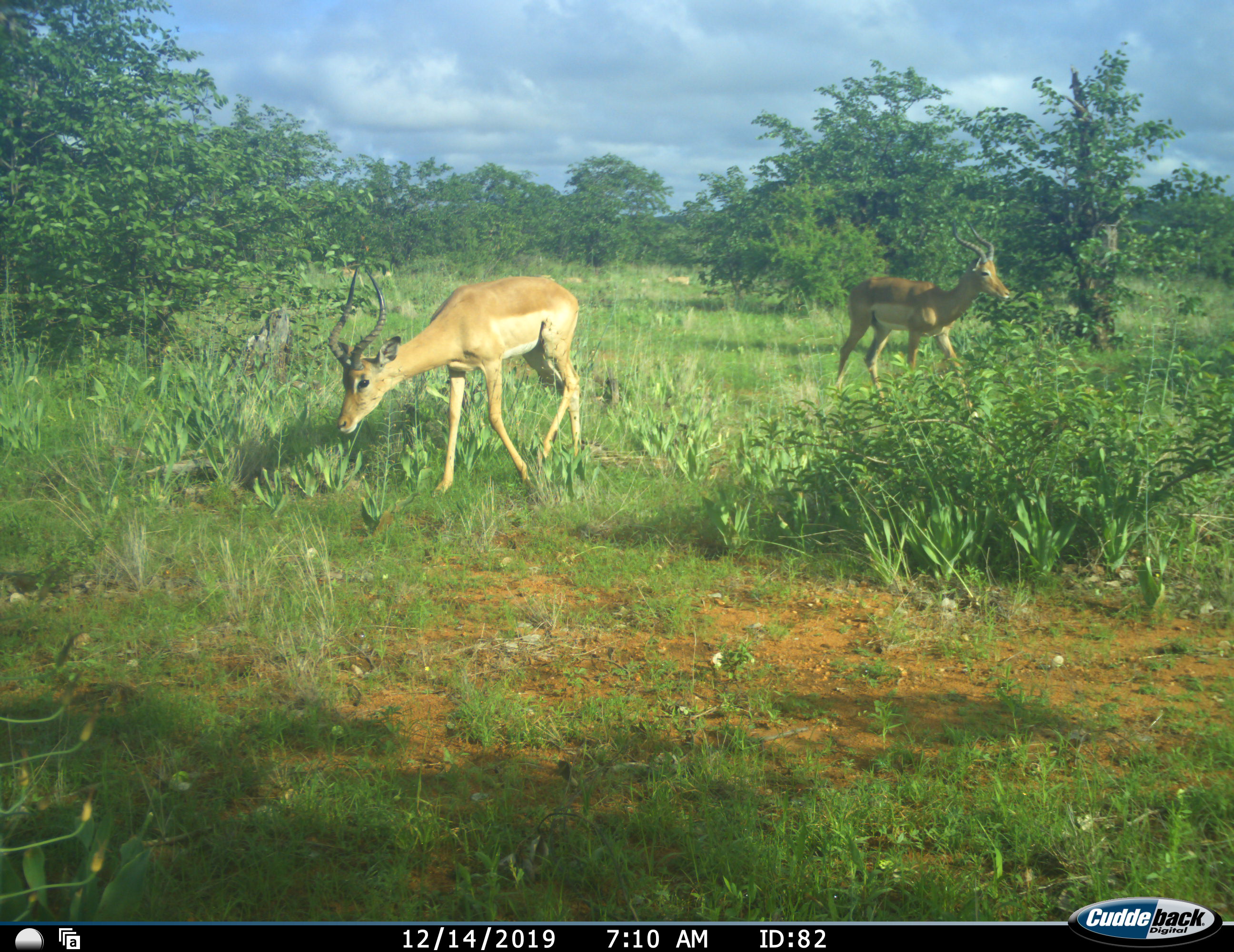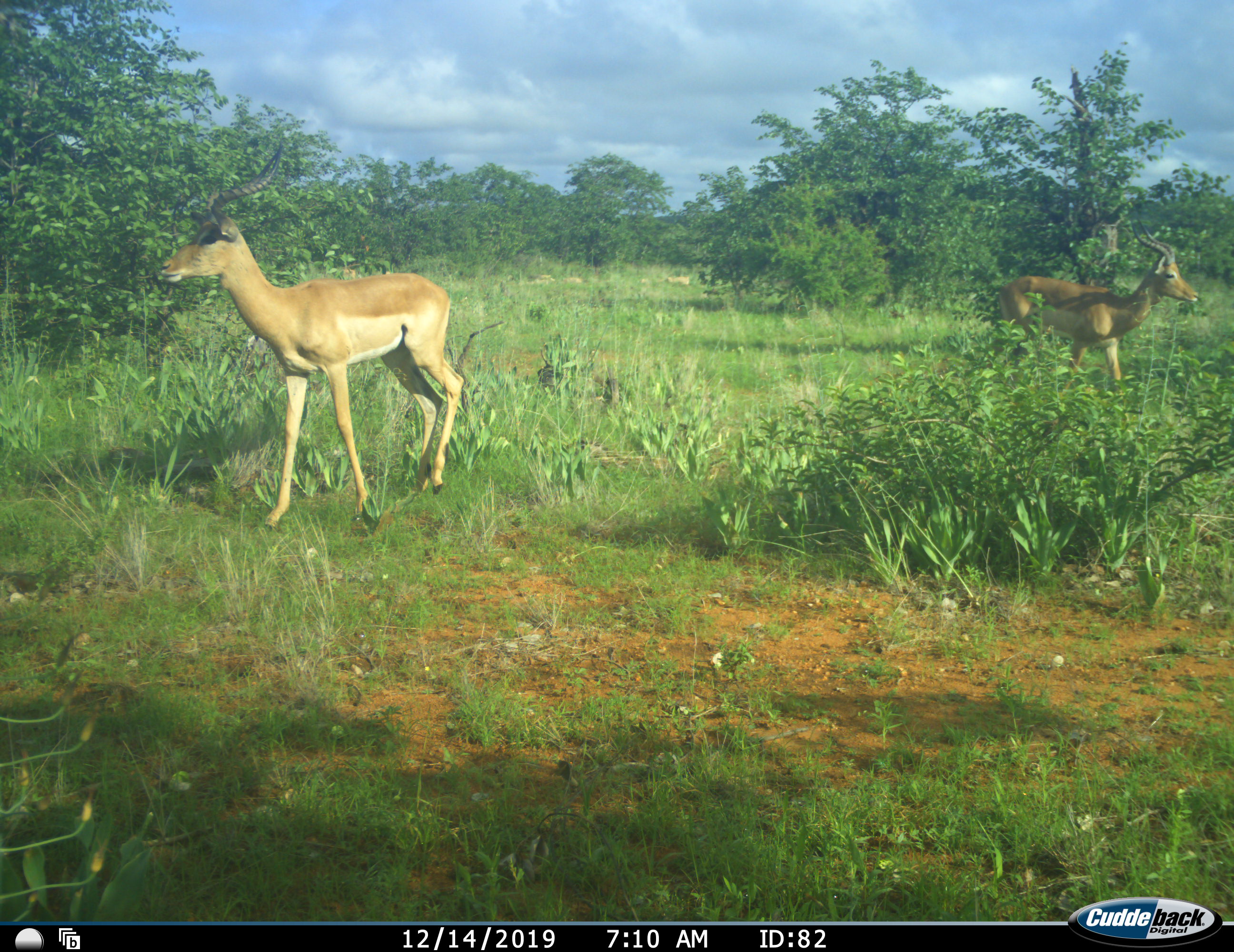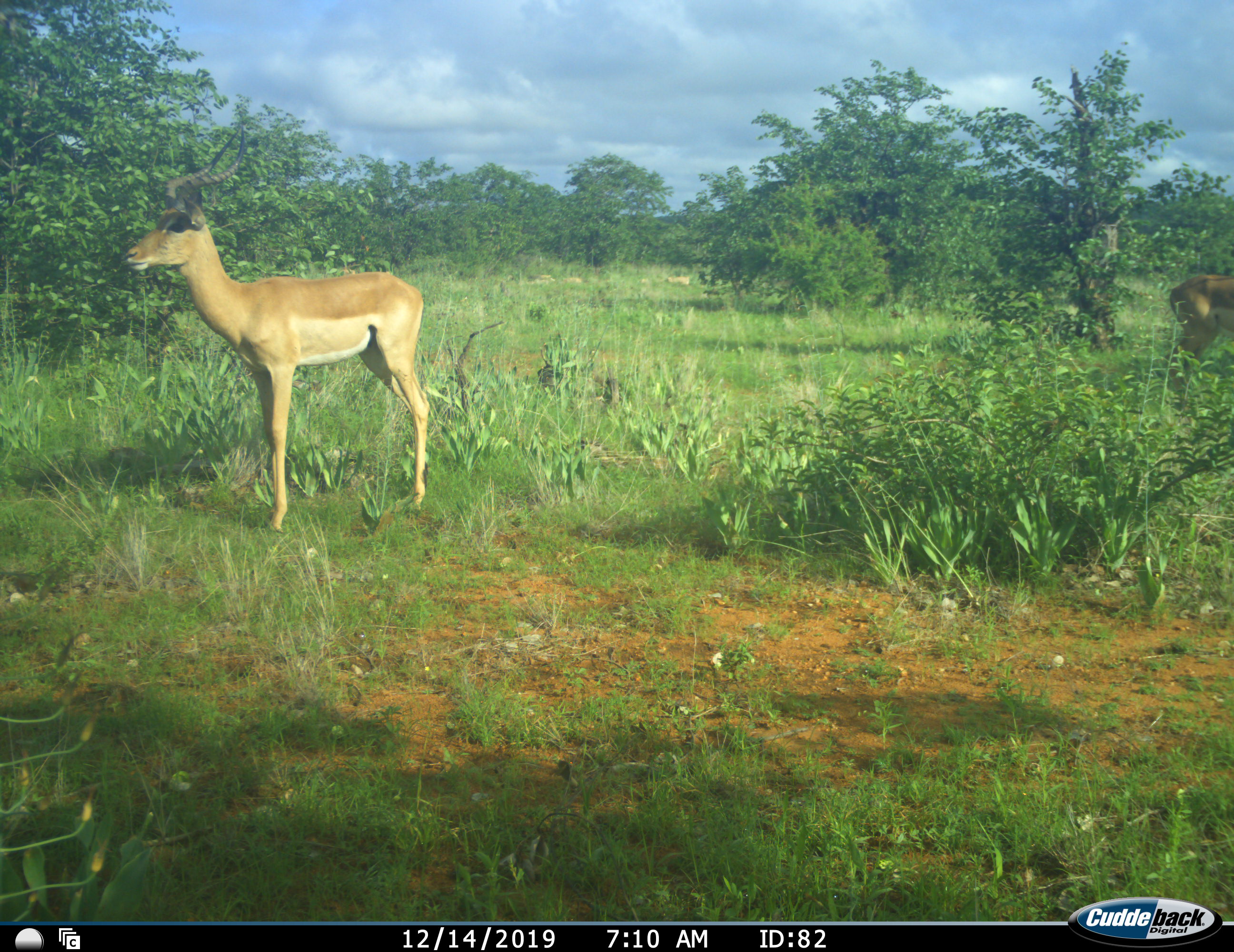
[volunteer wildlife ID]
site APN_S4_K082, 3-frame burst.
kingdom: Animalia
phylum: Chordata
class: Mammalia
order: Artiodactyla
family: Bovidae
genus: Aepyceros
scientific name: Aepyceros melampus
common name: impala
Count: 2.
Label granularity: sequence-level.